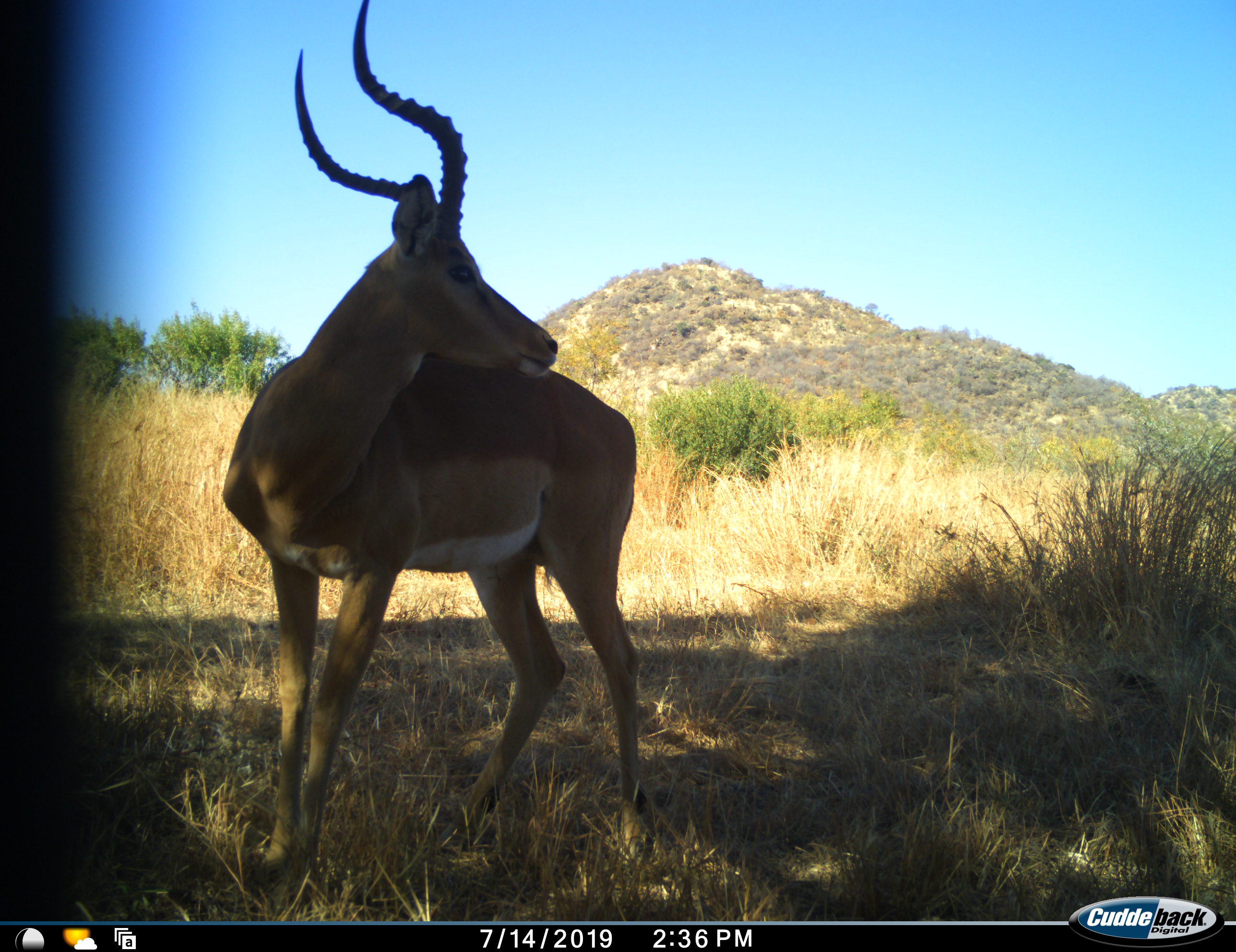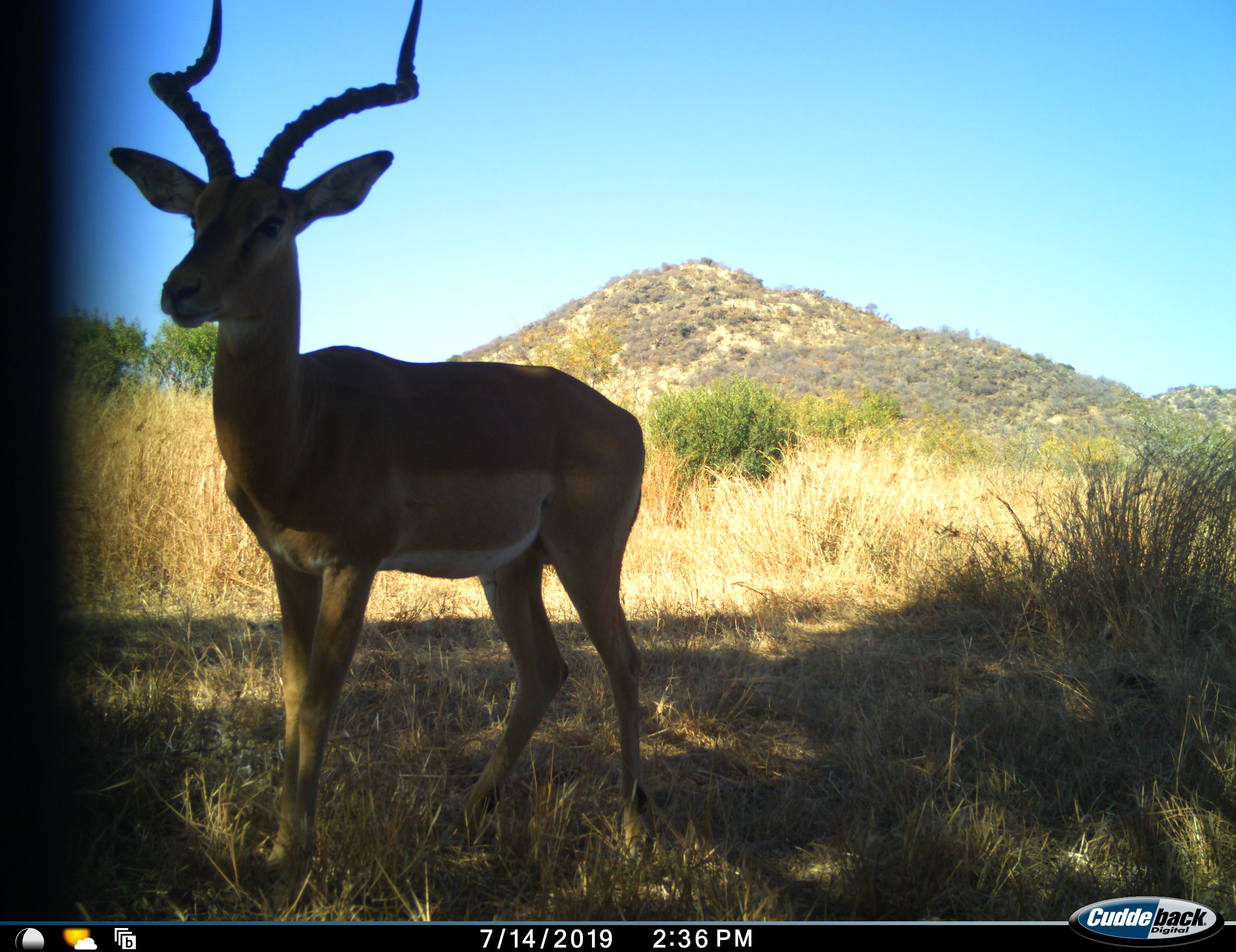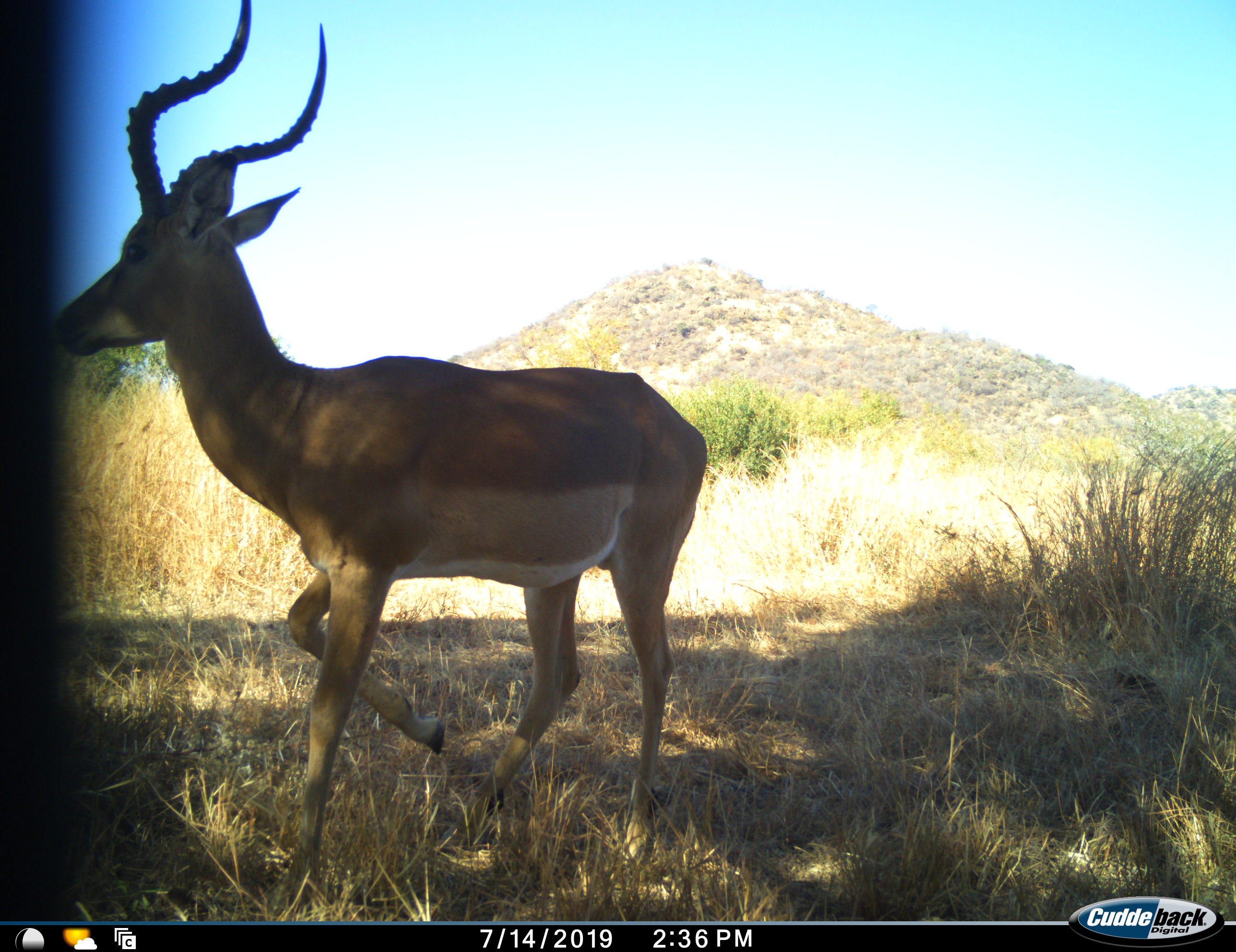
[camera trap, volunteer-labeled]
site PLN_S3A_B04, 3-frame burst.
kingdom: Animalia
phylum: Chordata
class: Mammalia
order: Artiodactyla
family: Bovidae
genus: Aepyceros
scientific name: Aepyceros melampus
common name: impala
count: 1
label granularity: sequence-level